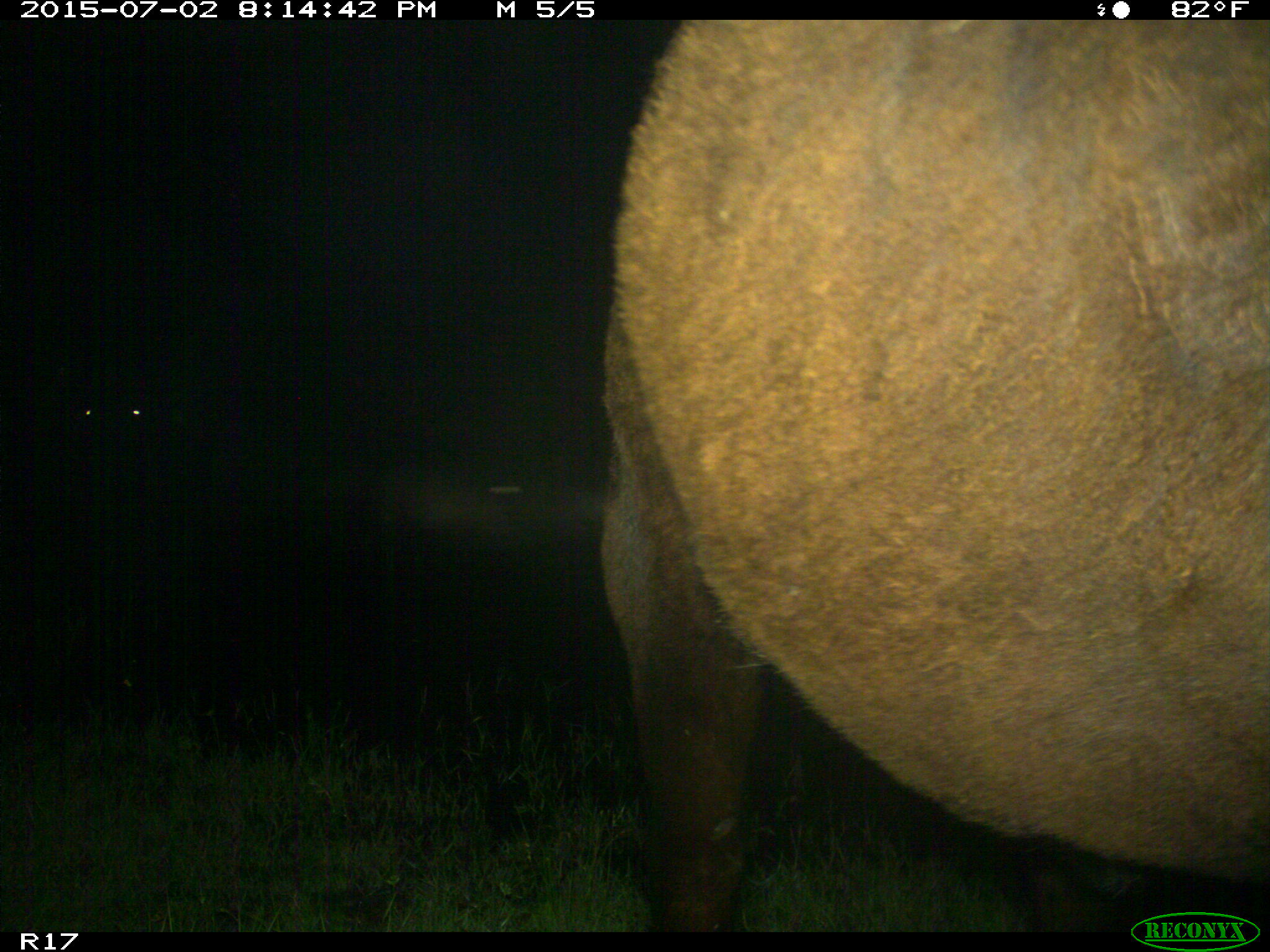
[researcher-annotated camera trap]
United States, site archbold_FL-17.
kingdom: Animalia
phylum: Chordata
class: Mammalia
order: Artiodactyla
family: Bovidae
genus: Bos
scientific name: Bos taurus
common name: domestic cow